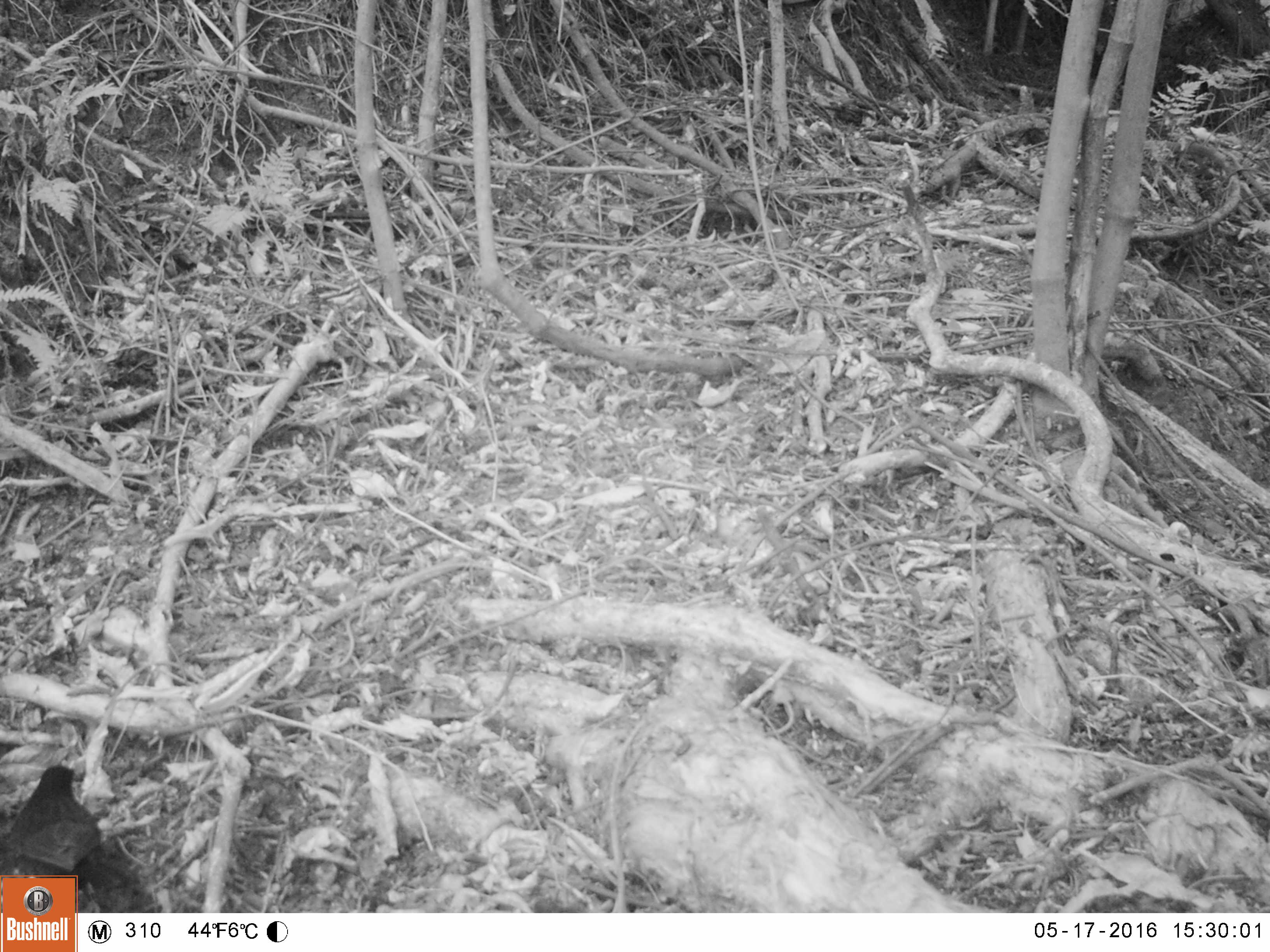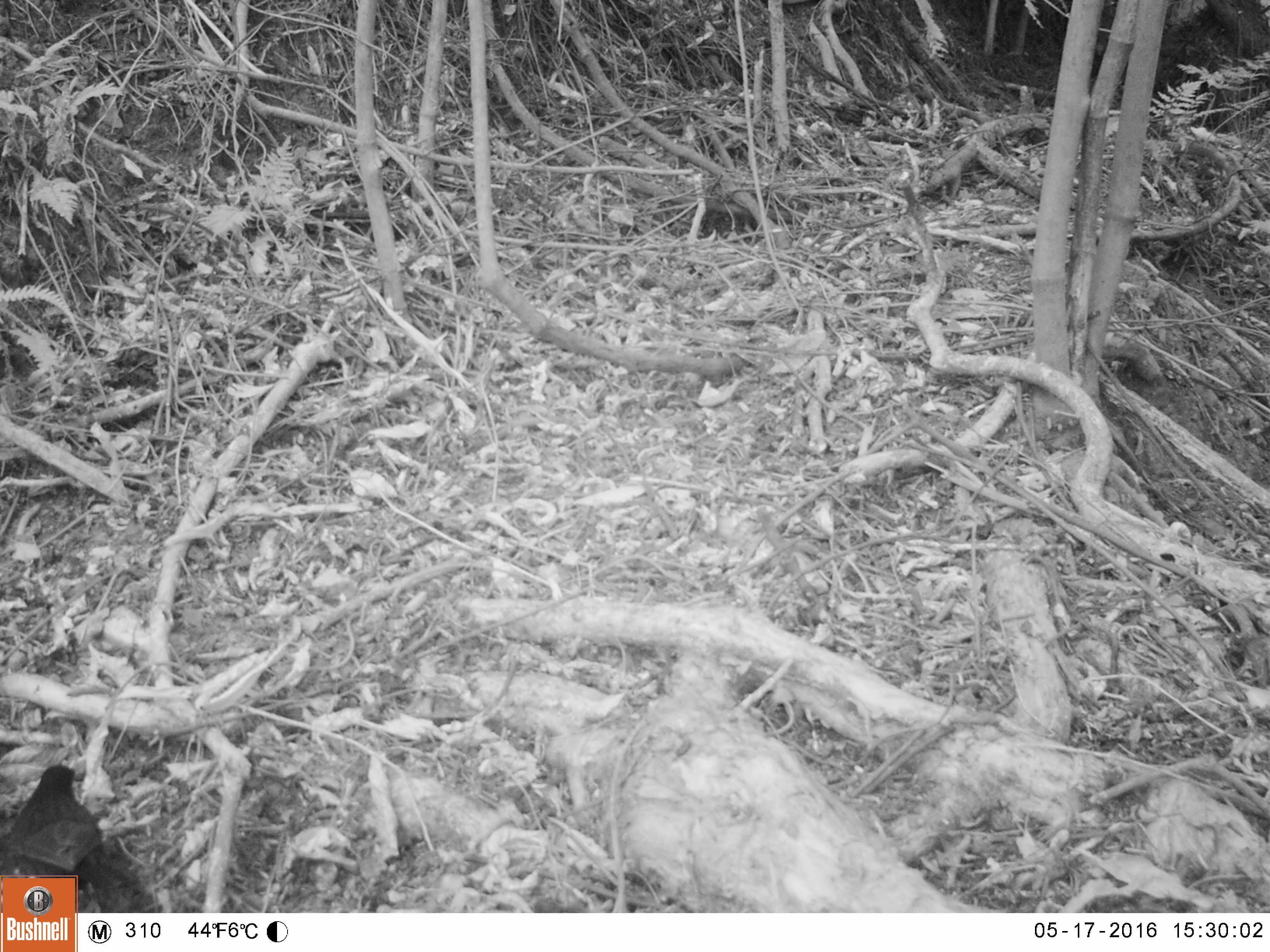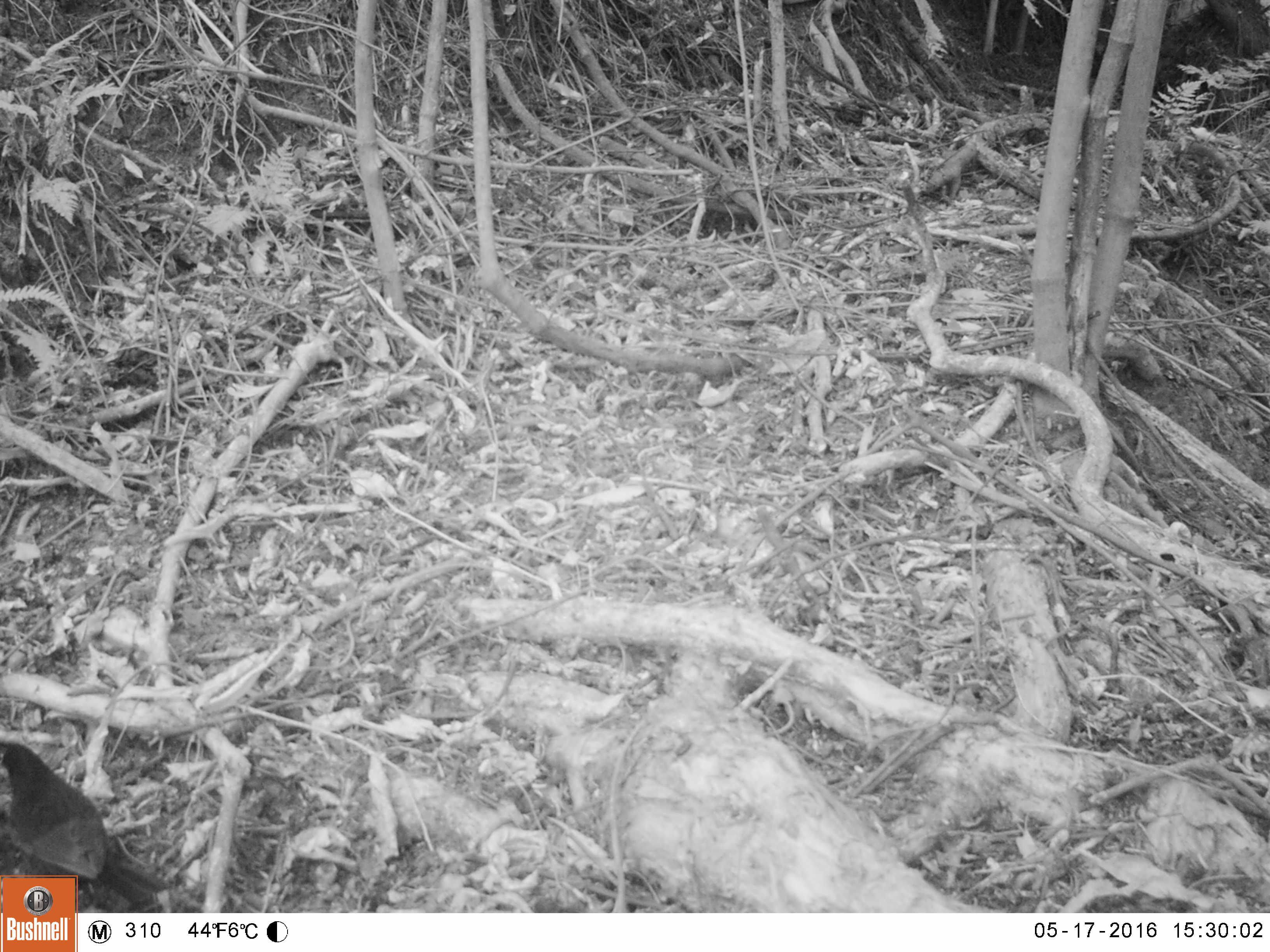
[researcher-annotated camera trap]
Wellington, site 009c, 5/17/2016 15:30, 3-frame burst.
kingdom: Animalia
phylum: Chordata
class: Aves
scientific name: Aves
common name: bird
Bird (Aves).